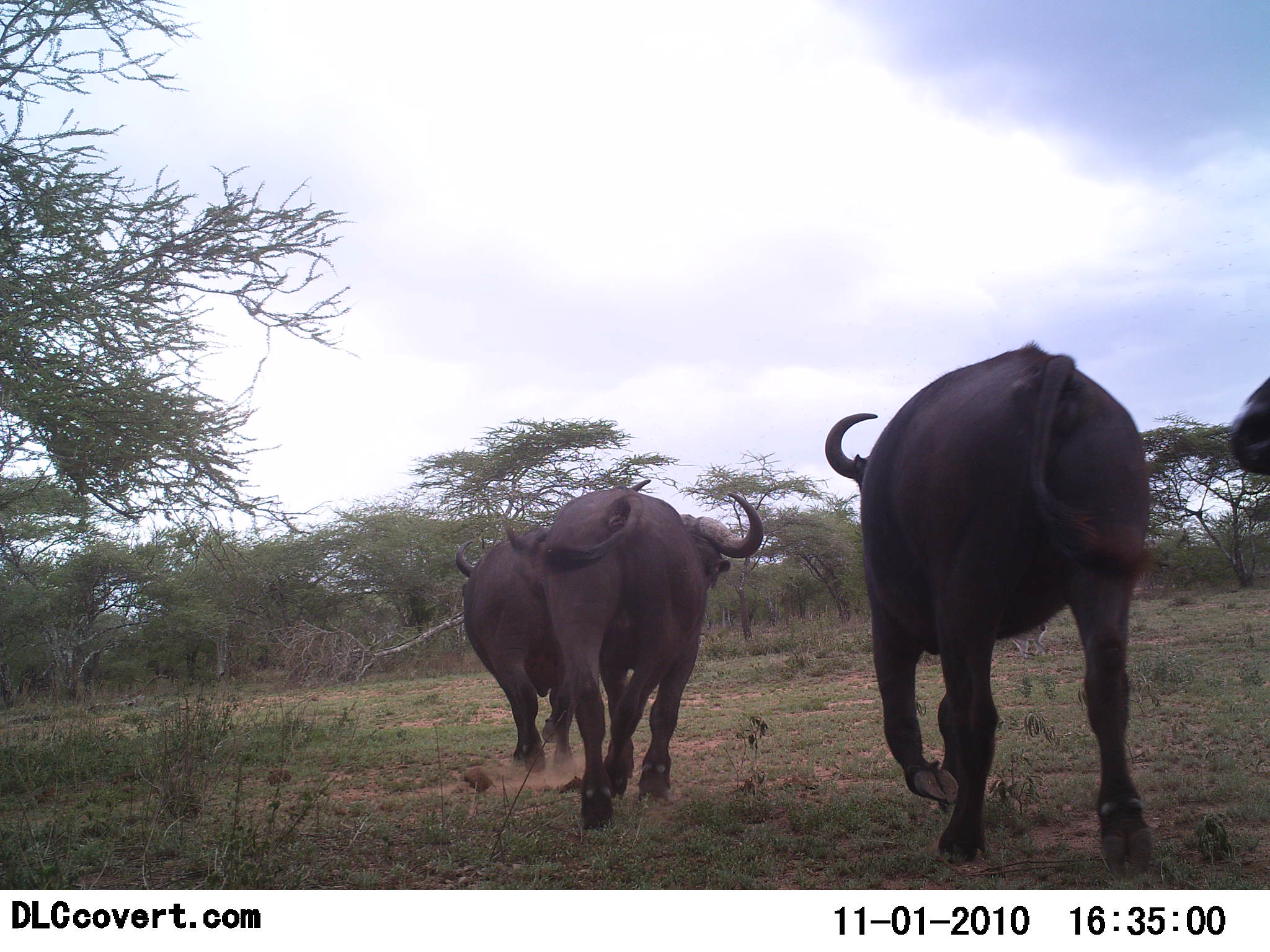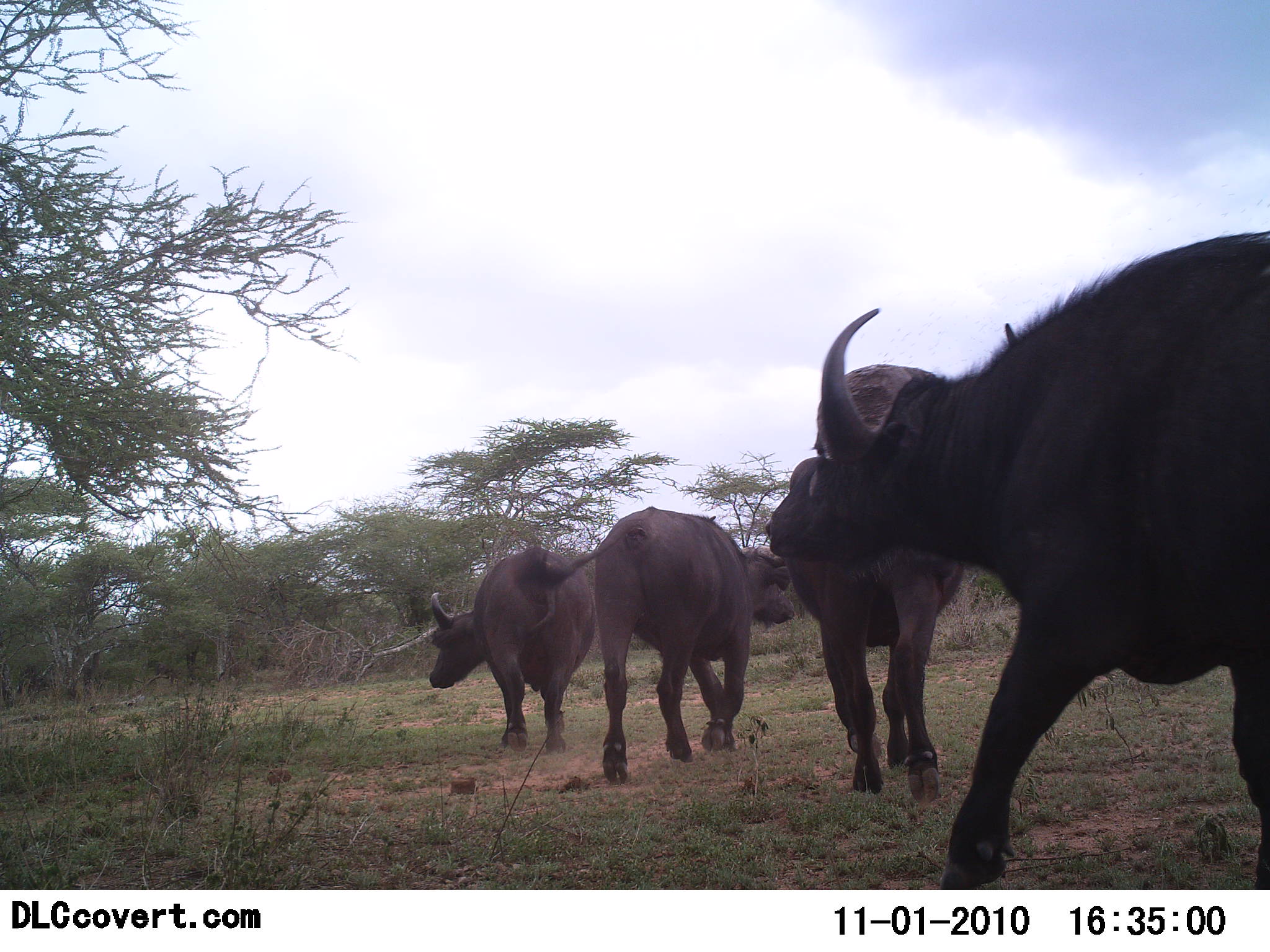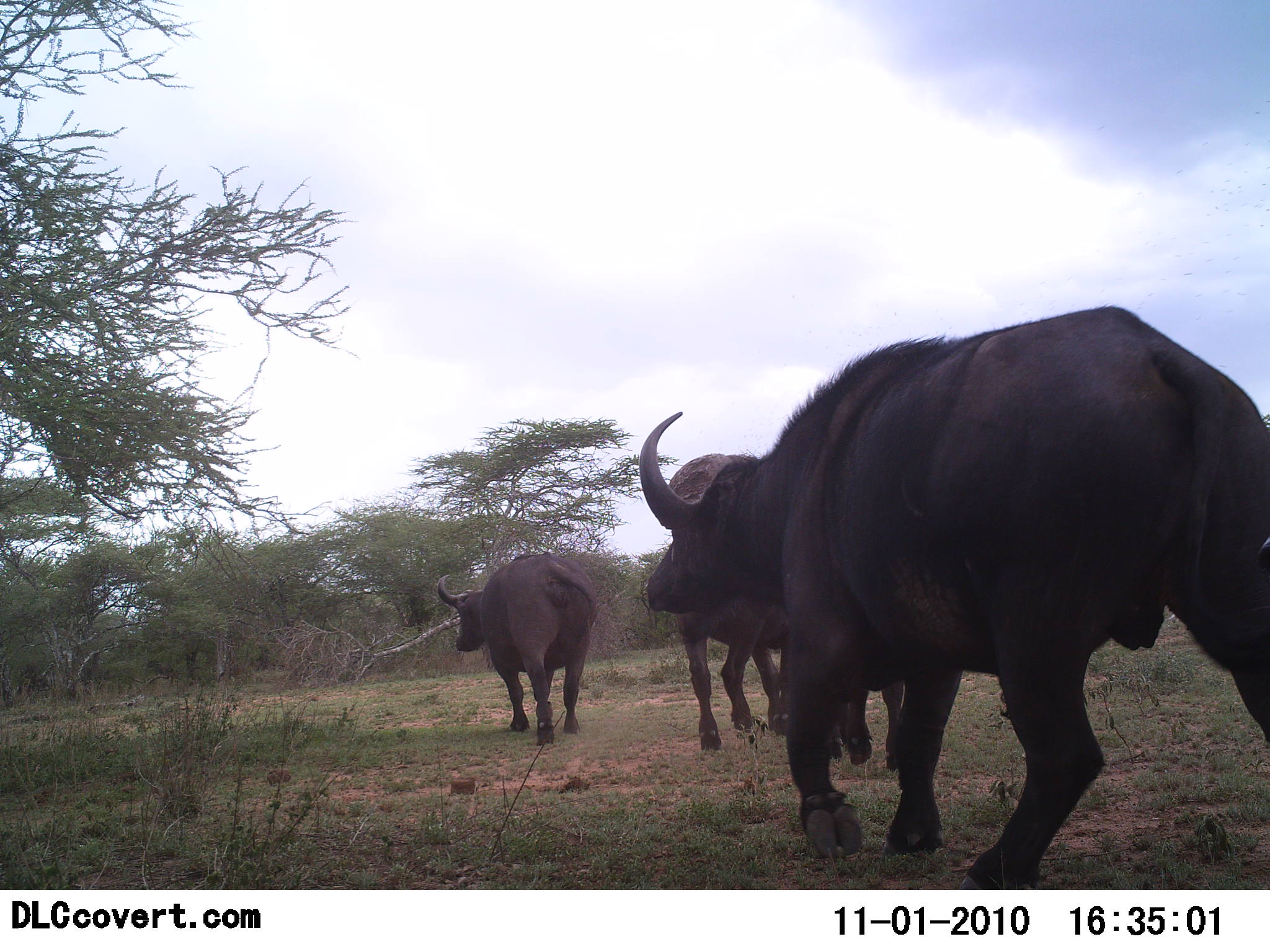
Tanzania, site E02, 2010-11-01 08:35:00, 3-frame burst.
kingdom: Animalia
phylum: Chordata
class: Mammalia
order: Artiodactyla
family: Bovidae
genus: Syncerus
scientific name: Syncerus caffer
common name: cape buffalo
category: buffalo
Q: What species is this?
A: Buffalo (cape buffalo) (Syncerus caffer).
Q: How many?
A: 4.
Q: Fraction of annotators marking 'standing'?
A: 4%.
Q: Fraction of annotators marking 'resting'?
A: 0%.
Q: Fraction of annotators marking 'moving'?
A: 100%.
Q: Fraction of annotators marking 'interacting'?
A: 0%.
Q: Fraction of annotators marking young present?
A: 0%.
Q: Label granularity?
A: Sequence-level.